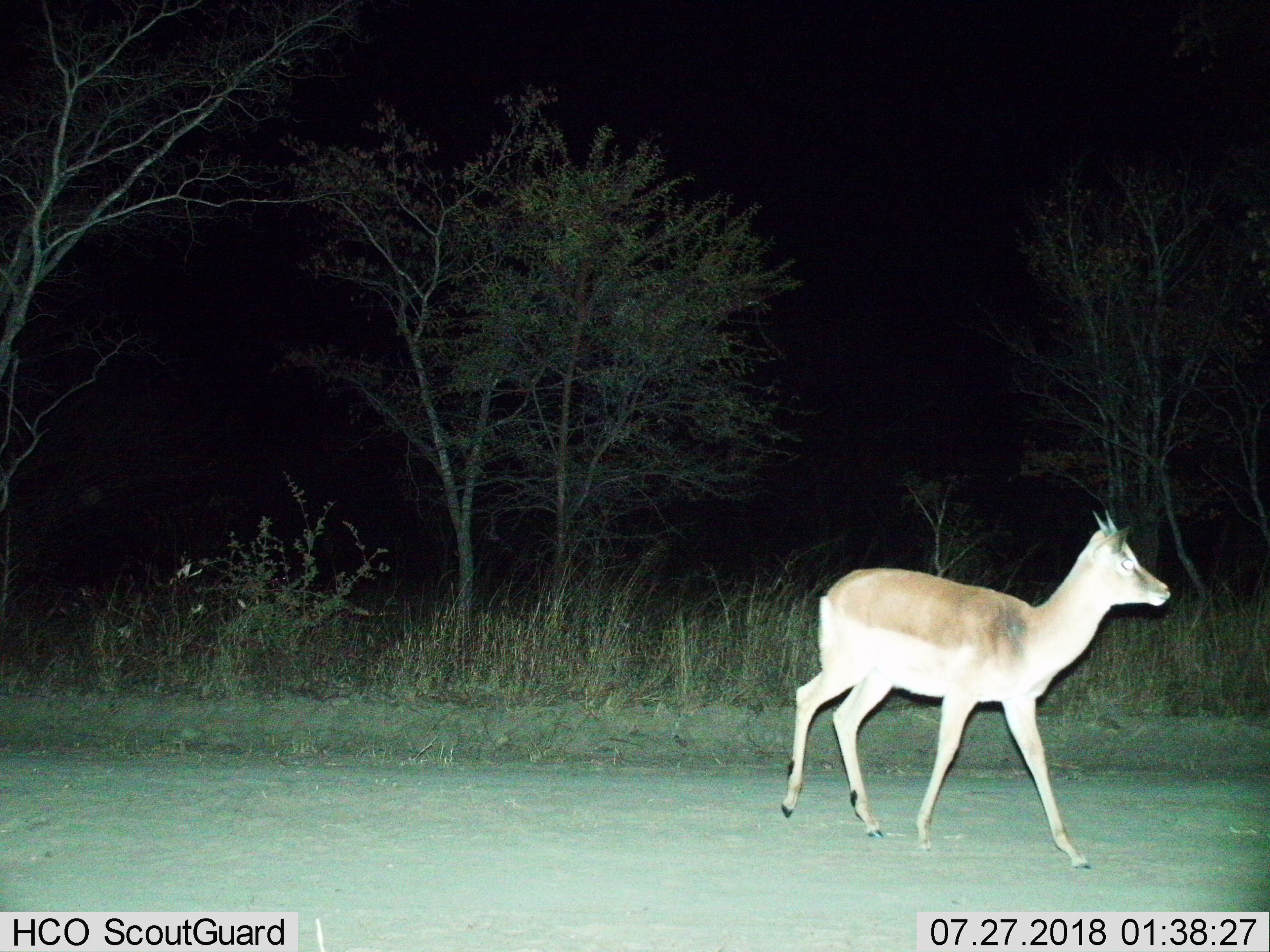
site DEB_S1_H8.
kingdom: Animalia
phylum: Chordata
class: Mammalia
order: Artiodactyla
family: Bovidae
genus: Aepyceros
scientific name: Aepyceros melampus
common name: impala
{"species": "impala (Aepyceros melampus)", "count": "1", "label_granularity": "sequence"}